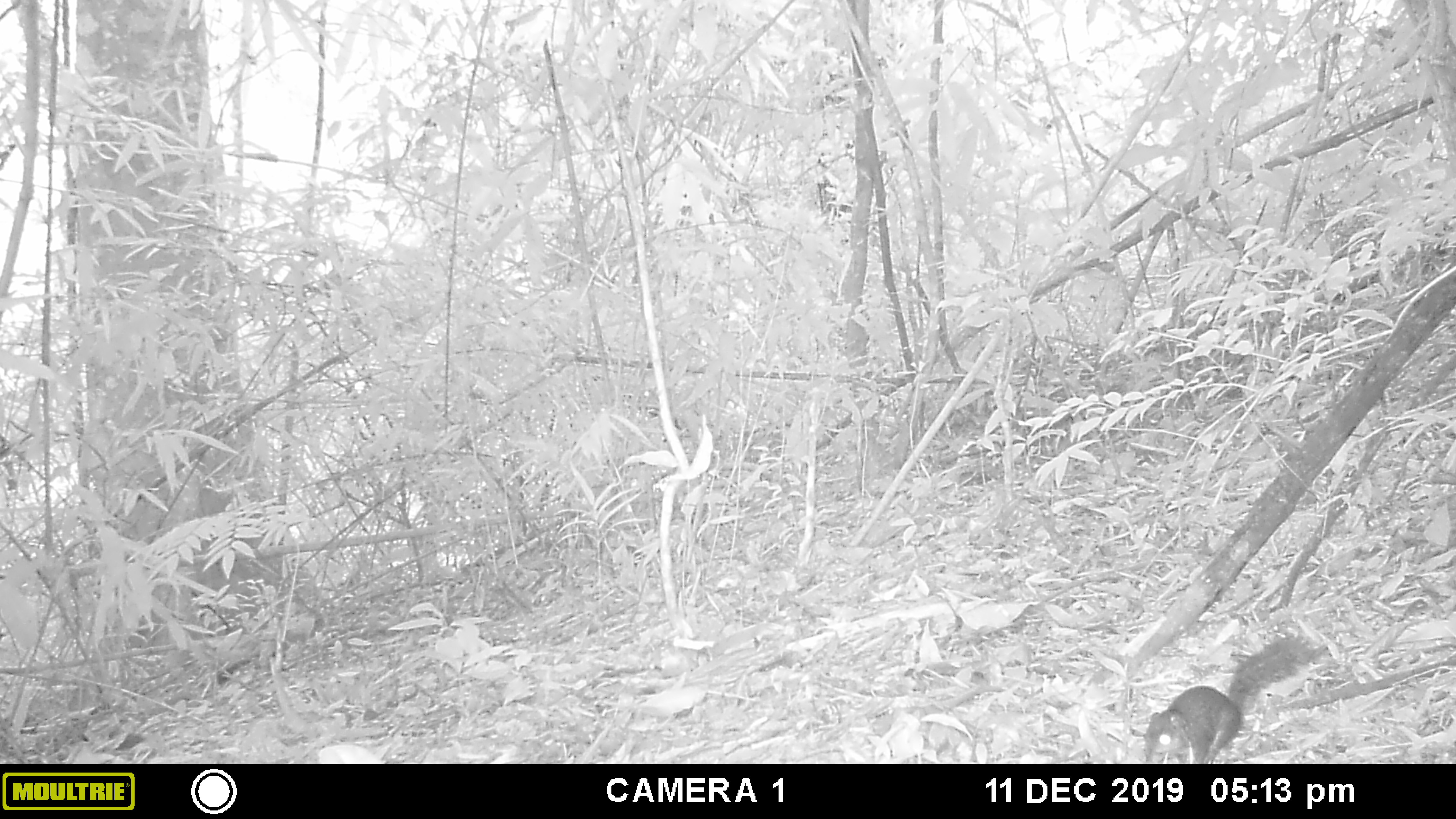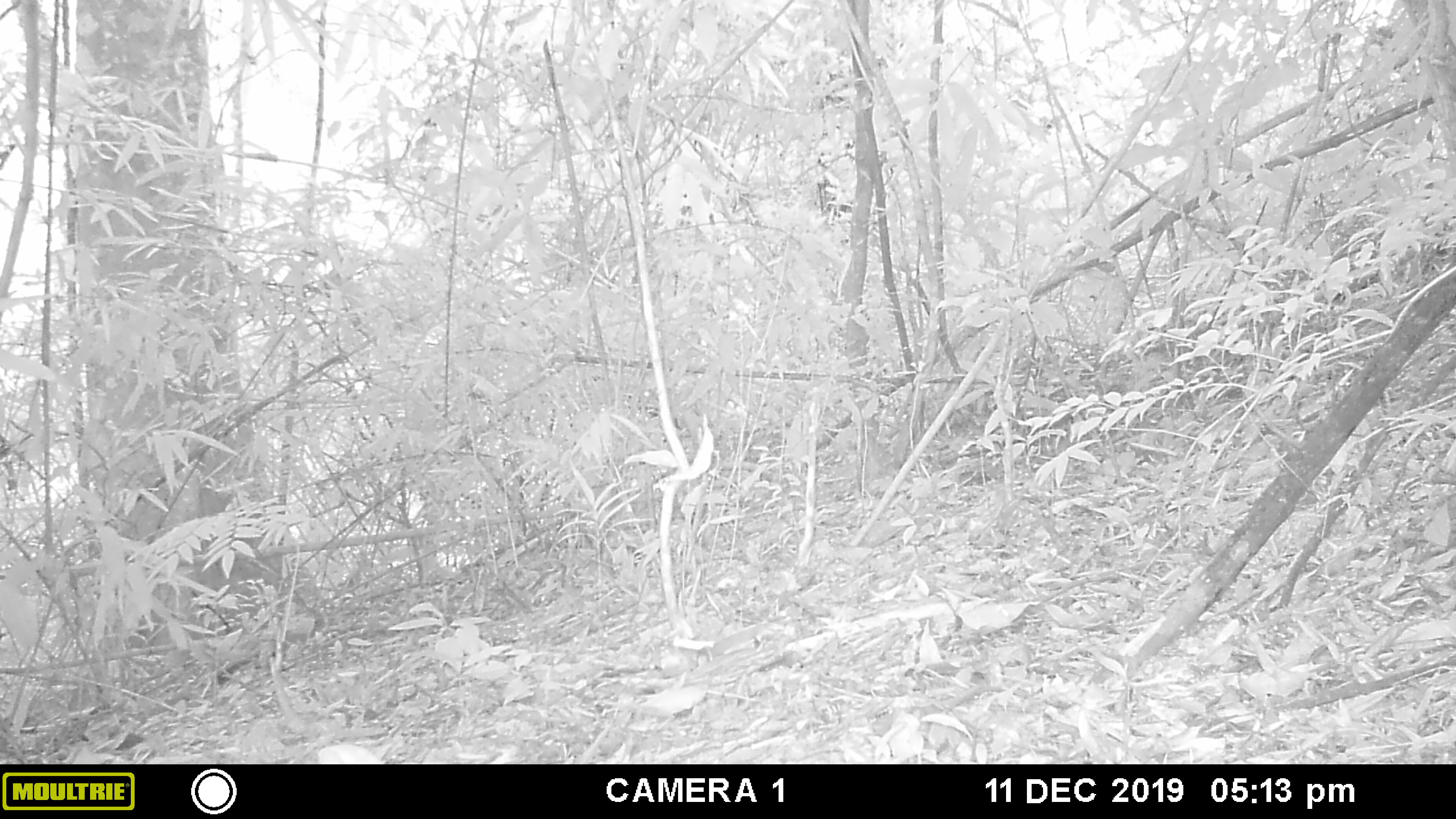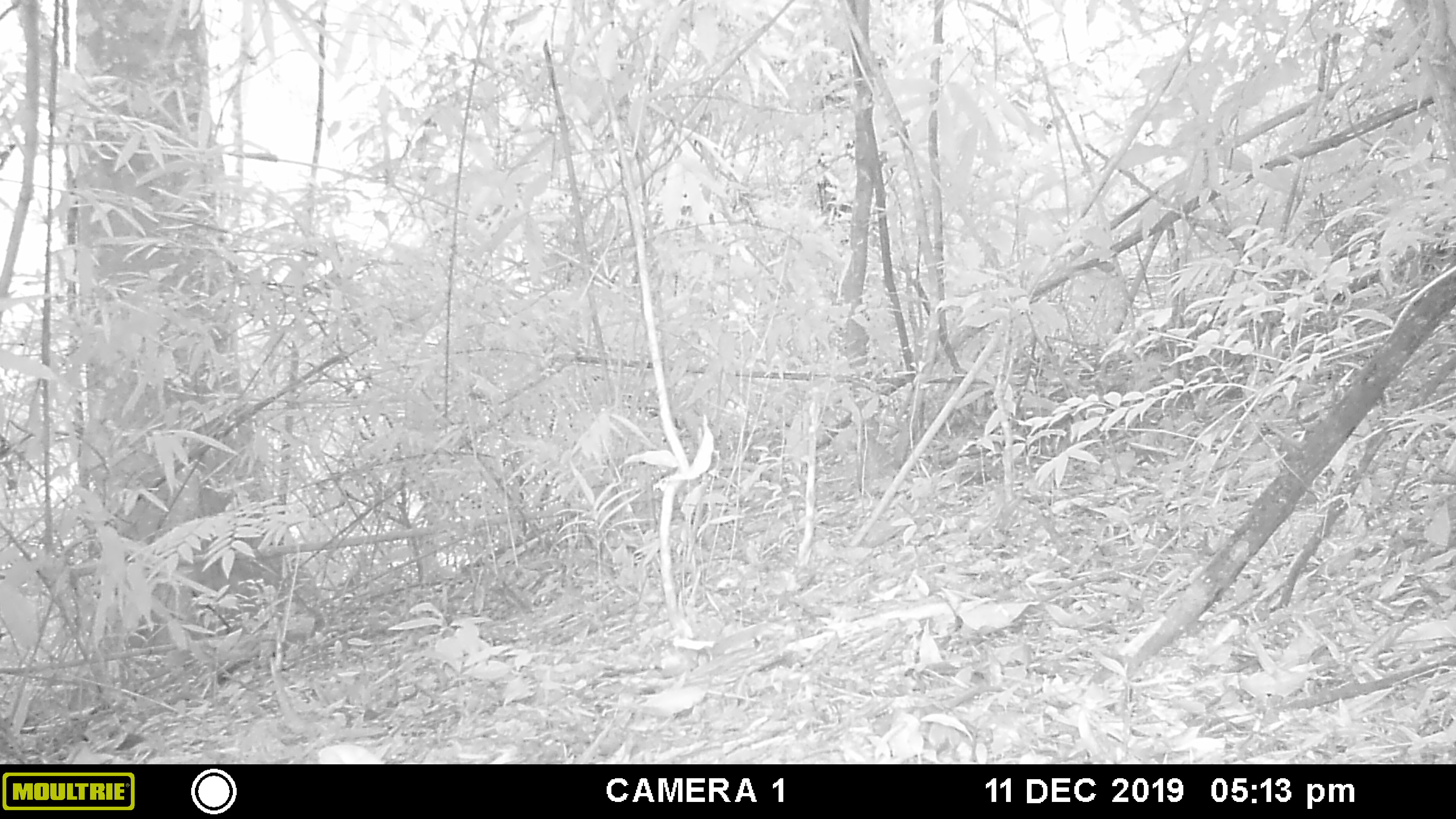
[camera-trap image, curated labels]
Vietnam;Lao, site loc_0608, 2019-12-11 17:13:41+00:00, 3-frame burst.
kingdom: Animalia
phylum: Chordata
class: Mammalia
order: Rodentia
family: Sciuridae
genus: Dremomys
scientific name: Dremomys rufigenis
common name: red-cheeked squirrel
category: red cheeked squirrel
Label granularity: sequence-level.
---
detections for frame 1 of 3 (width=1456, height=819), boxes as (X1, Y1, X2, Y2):
red cheeked squirrel: (1142, 635, 1315, 764)